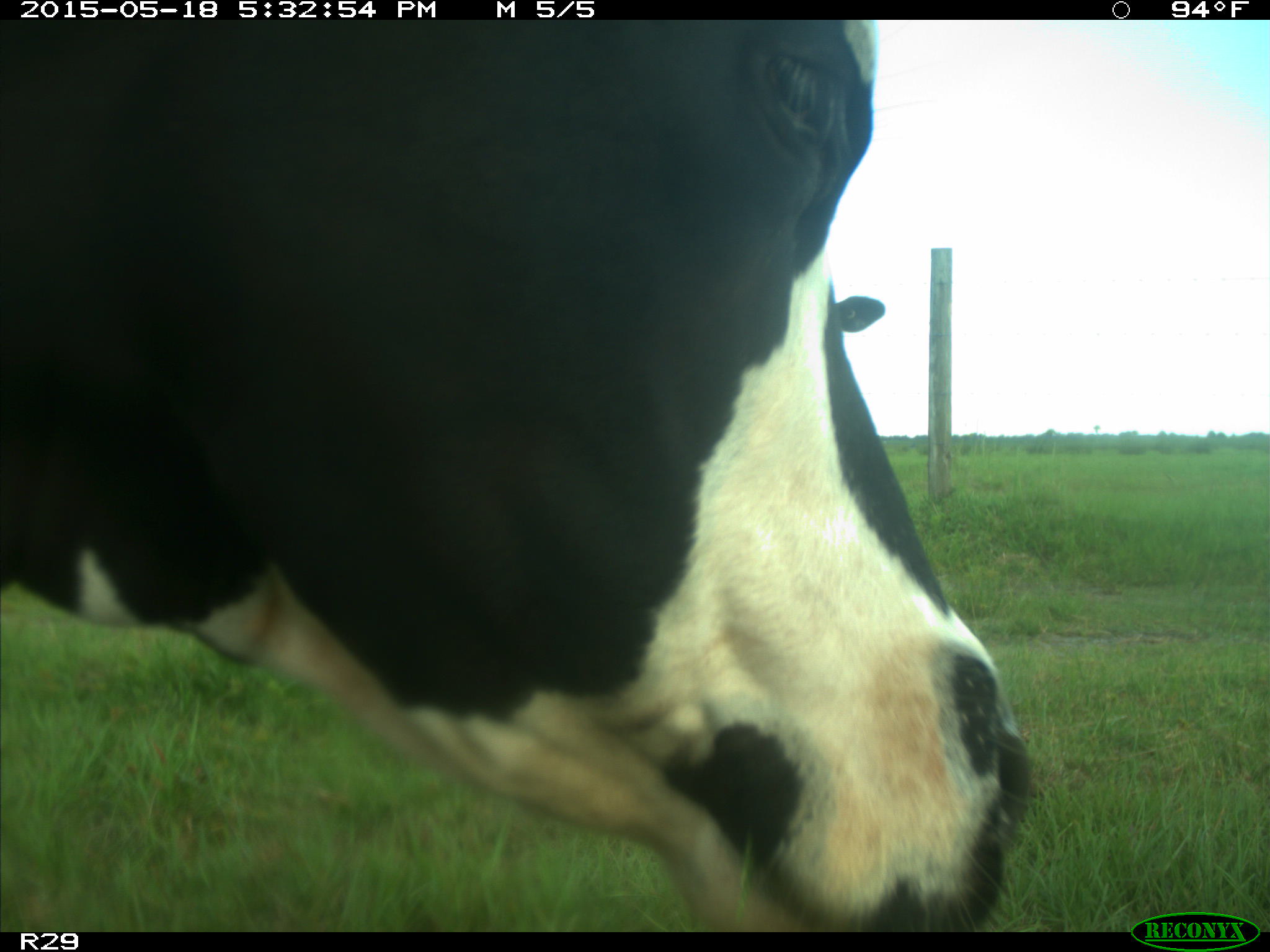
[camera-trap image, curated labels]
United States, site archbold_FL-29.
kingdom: Animalia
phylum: Chordata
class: Mammalia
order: Artiodactyla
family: Bovidae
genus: Bos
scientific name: Bos taurus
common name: domestic cow